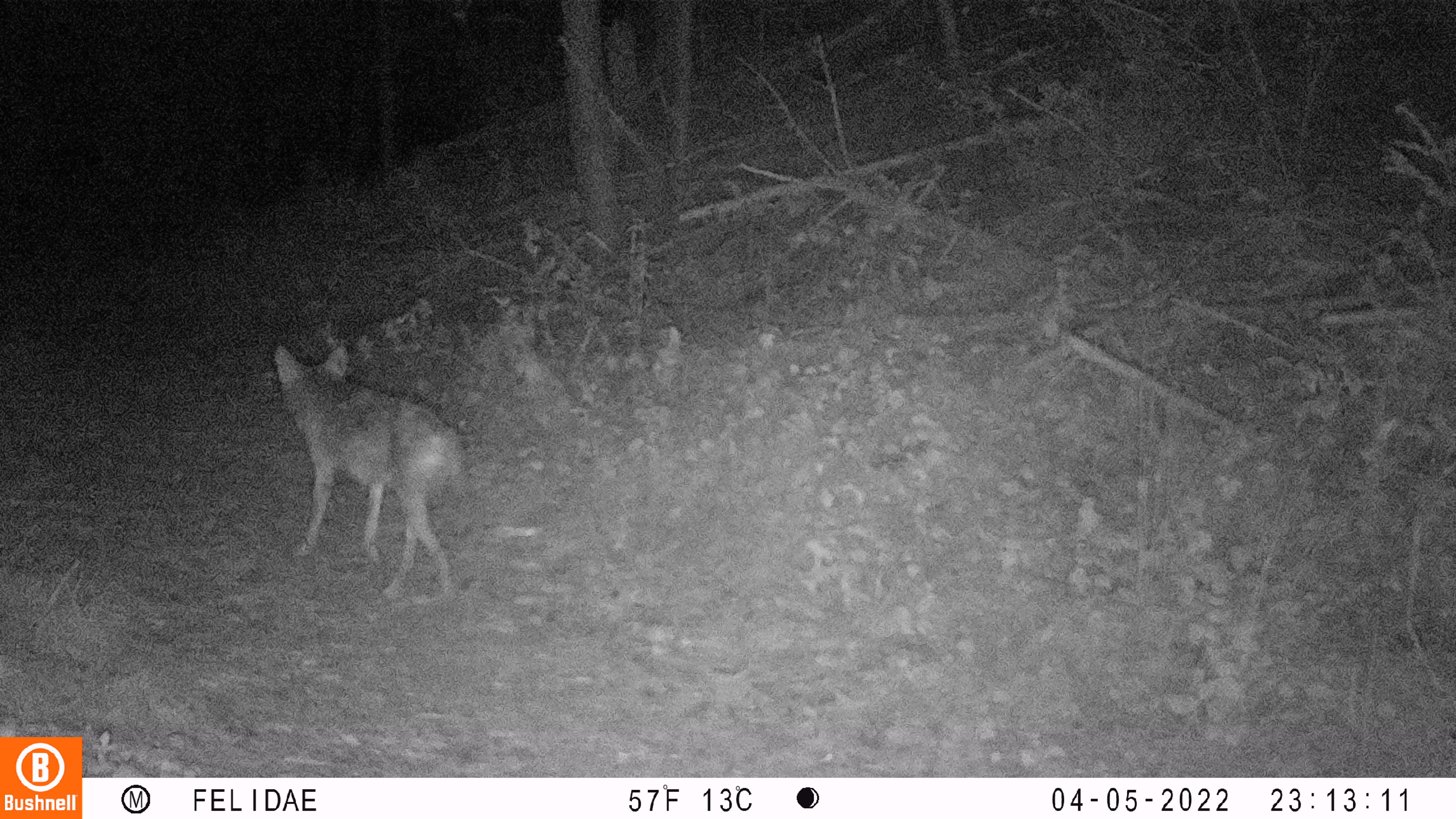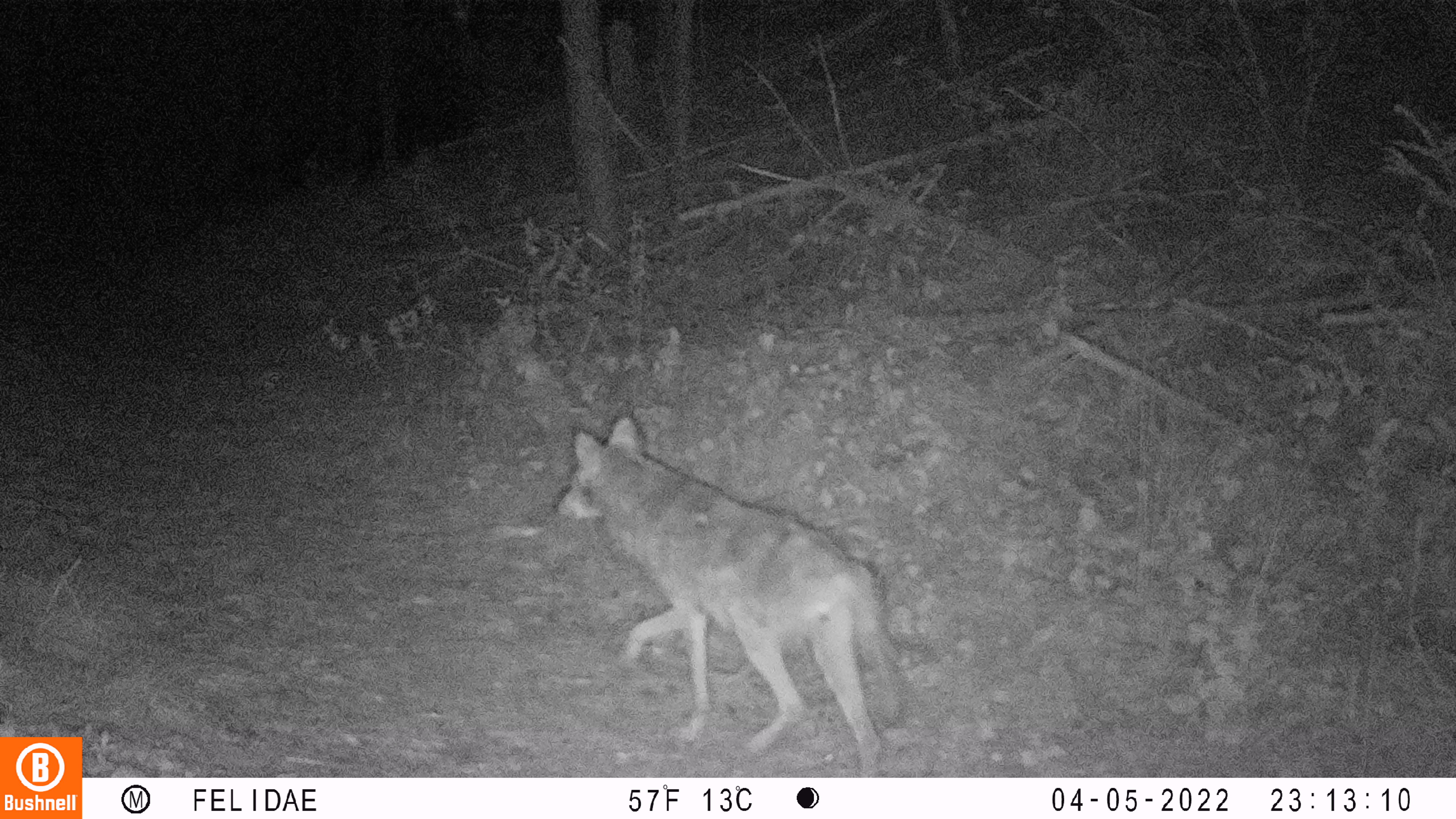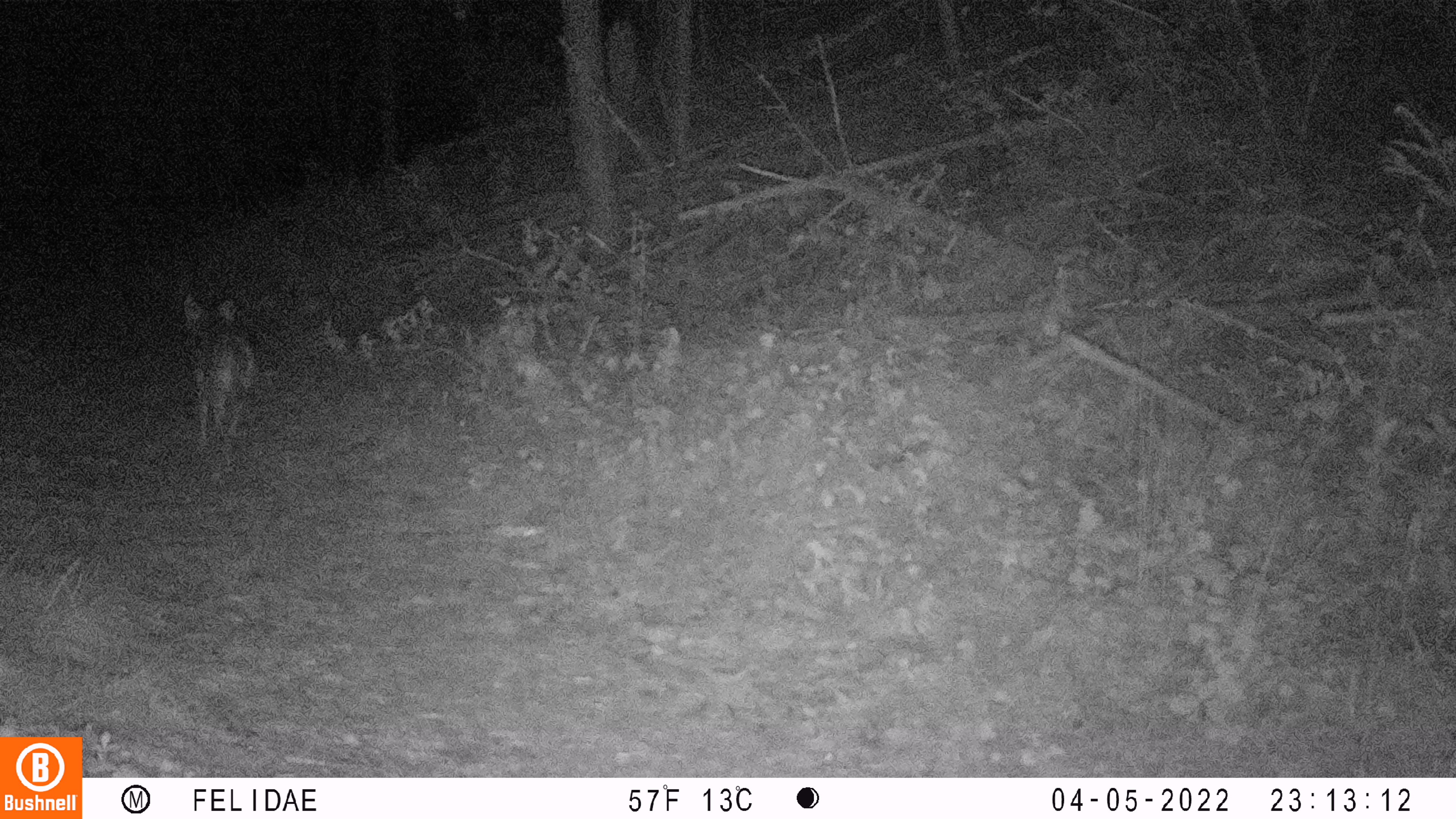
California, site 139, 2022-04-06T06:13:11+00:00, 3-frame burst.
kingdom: Animalia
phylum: Chordata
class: Mammalia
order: Carnivora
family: Canidae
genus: Canis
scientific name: Canis latrans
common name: coyote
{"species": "coyote (Canis latrans)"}